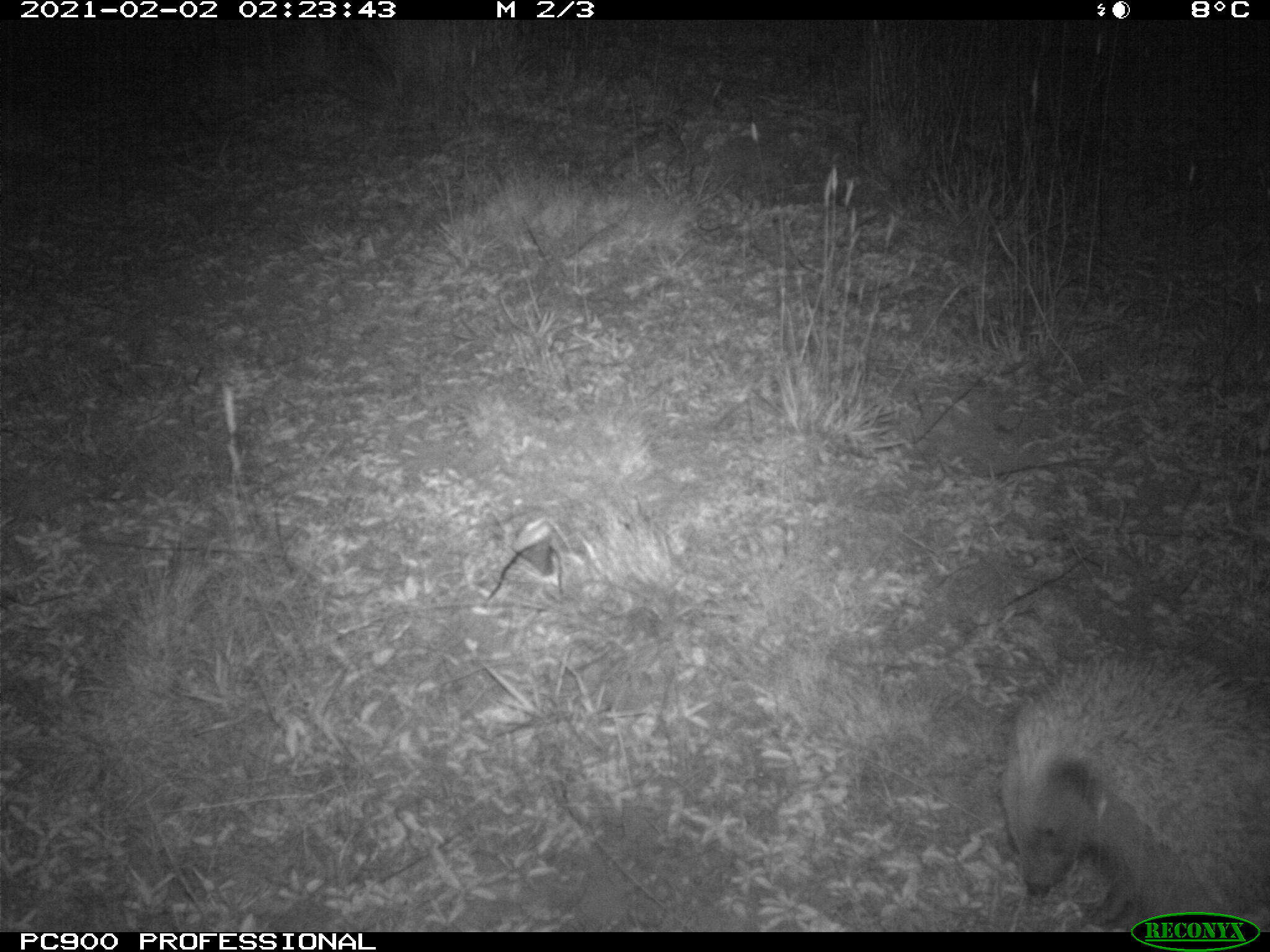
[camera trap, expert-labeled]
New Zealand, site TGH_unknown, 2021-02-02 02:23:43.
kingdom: Animalia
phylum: Chordata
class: Mammalia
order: Eulipotyphla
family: Erinaceidae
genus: Erinaceus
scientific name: Erinaceus europaeus europaeus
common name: european hedgehog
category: hedgehog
Hedgehog (european hedgehog) (Erinaceus europaeus europaeus).